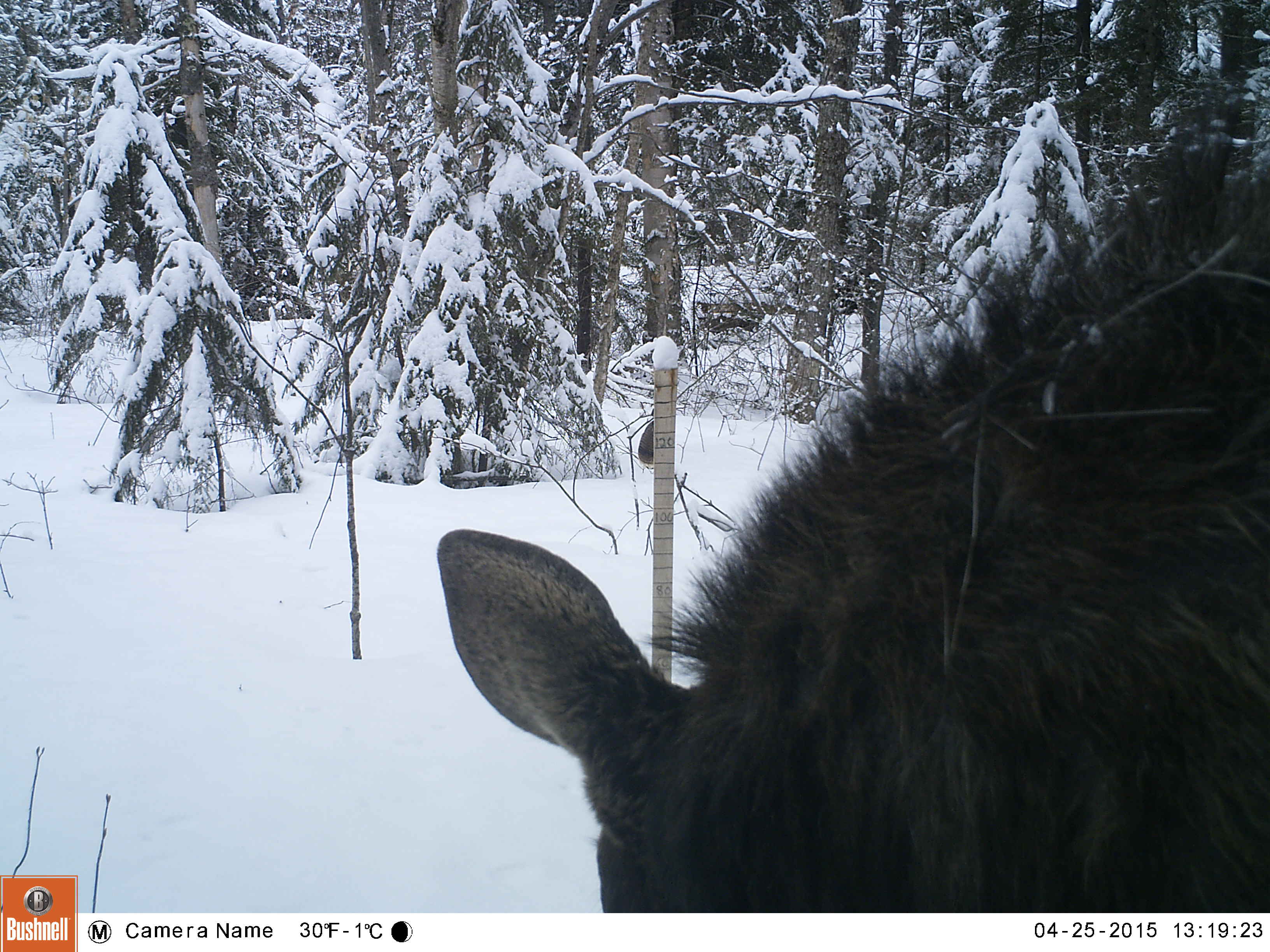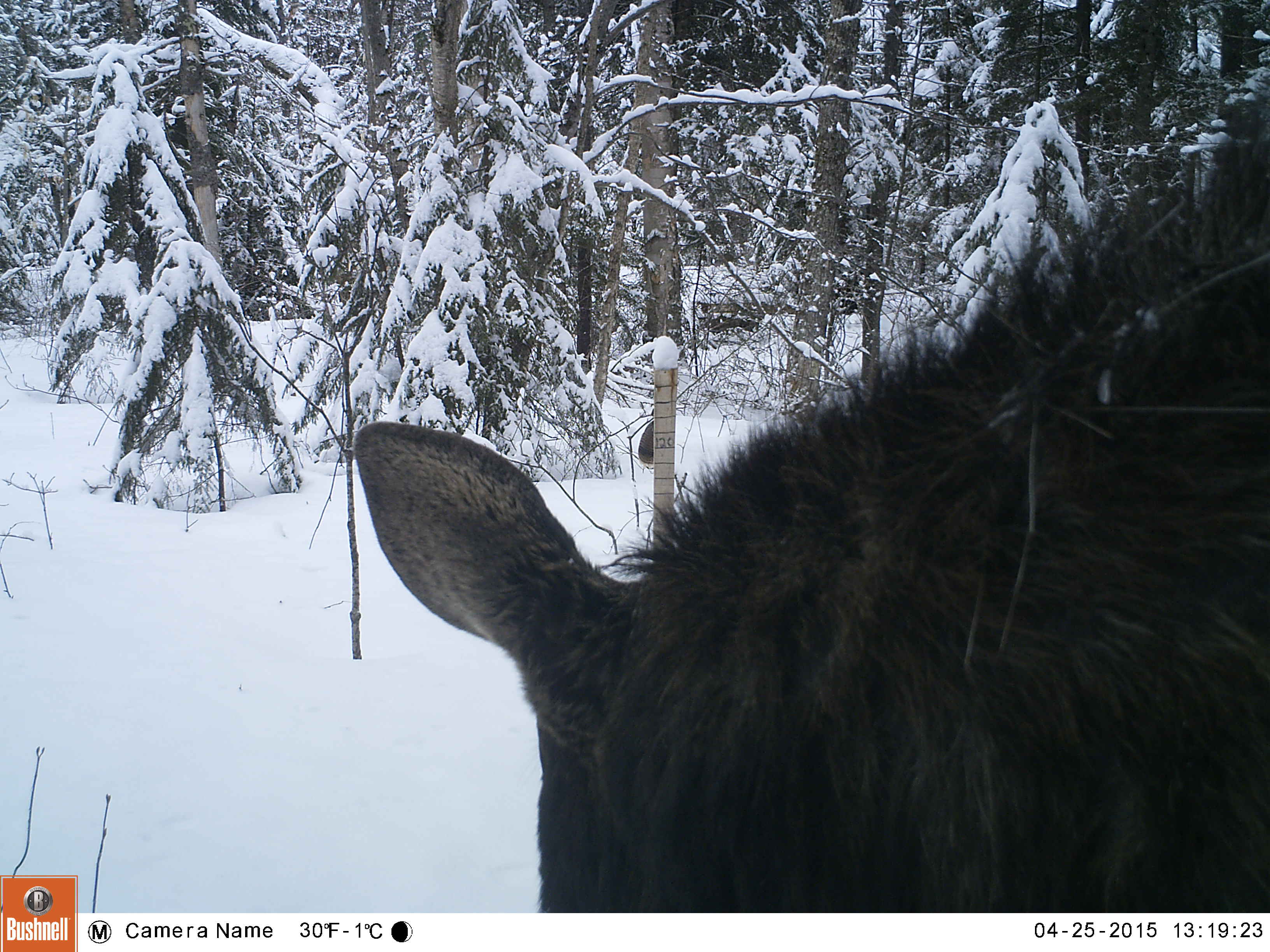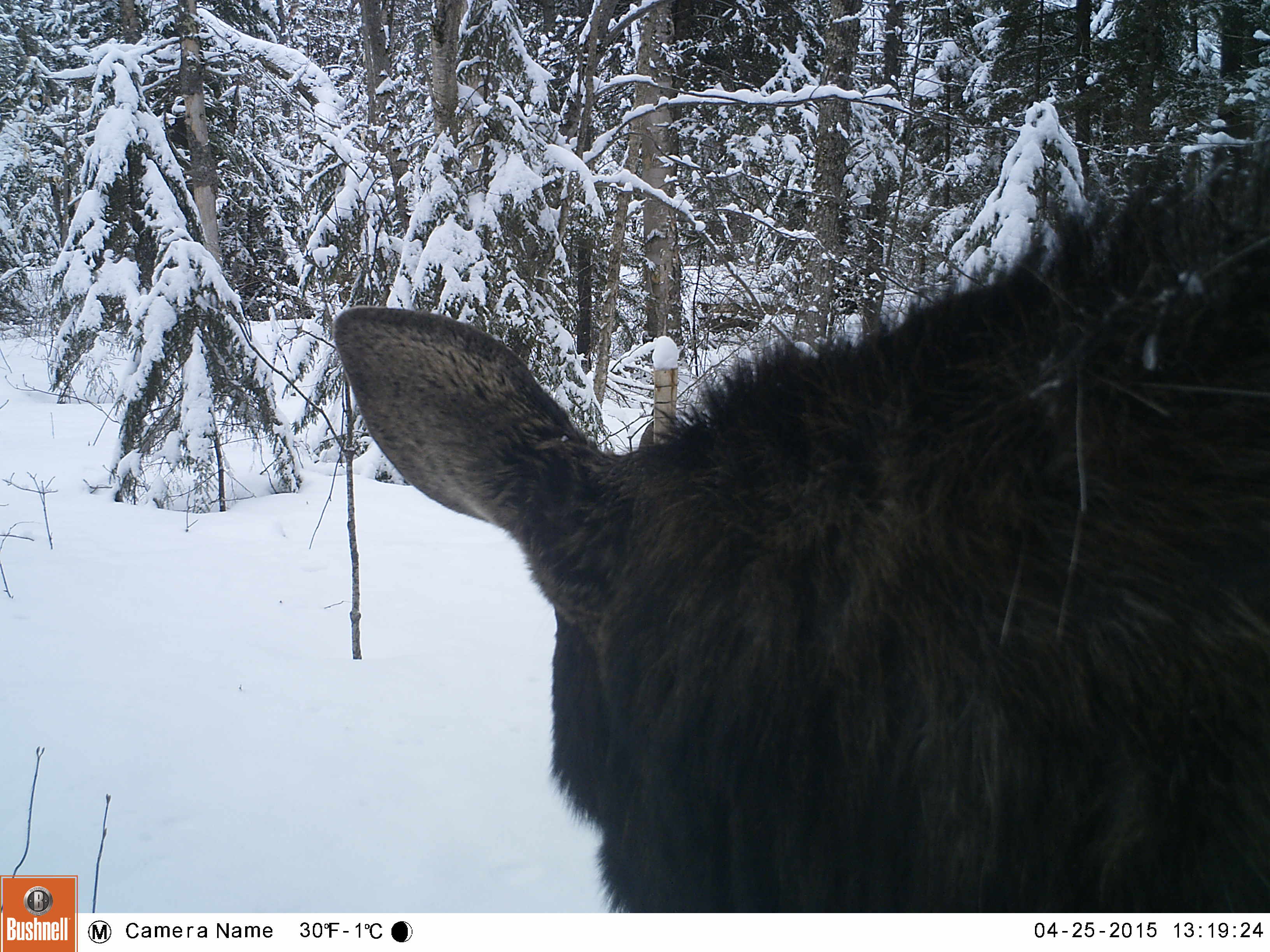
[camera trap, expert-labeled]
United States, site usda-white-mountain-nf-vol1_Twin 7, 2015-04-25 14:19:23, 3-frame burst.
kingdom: Animalia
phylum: Chordata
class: Mammalia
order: Artiodactyla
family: Cervidae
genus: Alces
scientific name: Alces alces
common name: moose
Moose (Alces alces).